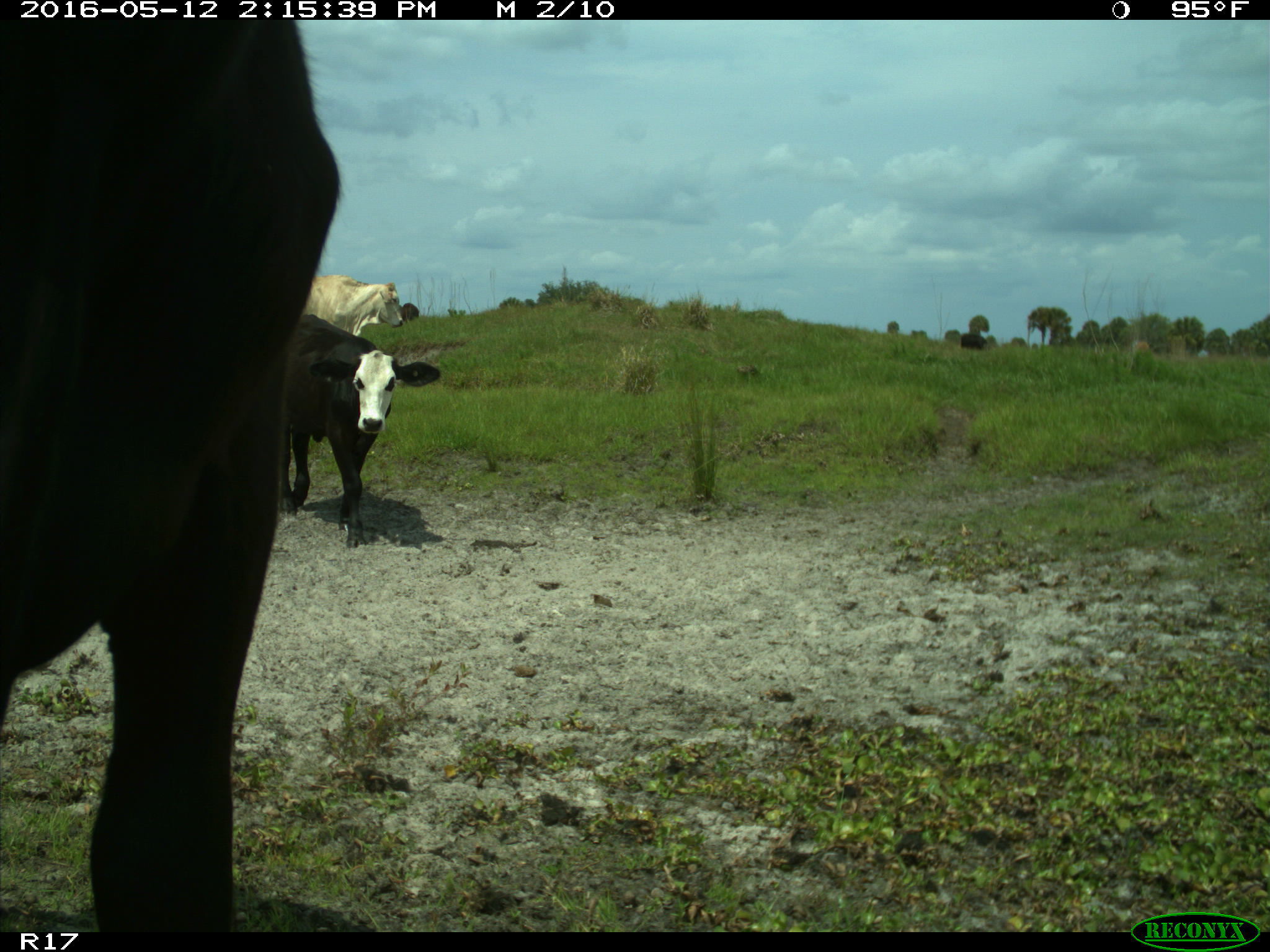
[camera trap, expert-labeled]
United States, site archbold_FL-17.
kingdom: Animalia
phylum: Chordata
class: Mammalia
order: Artiodactyla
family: Bovidae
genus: Bos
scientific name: Bos taurus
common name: domestic cow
Bos taurus (domestic cow).